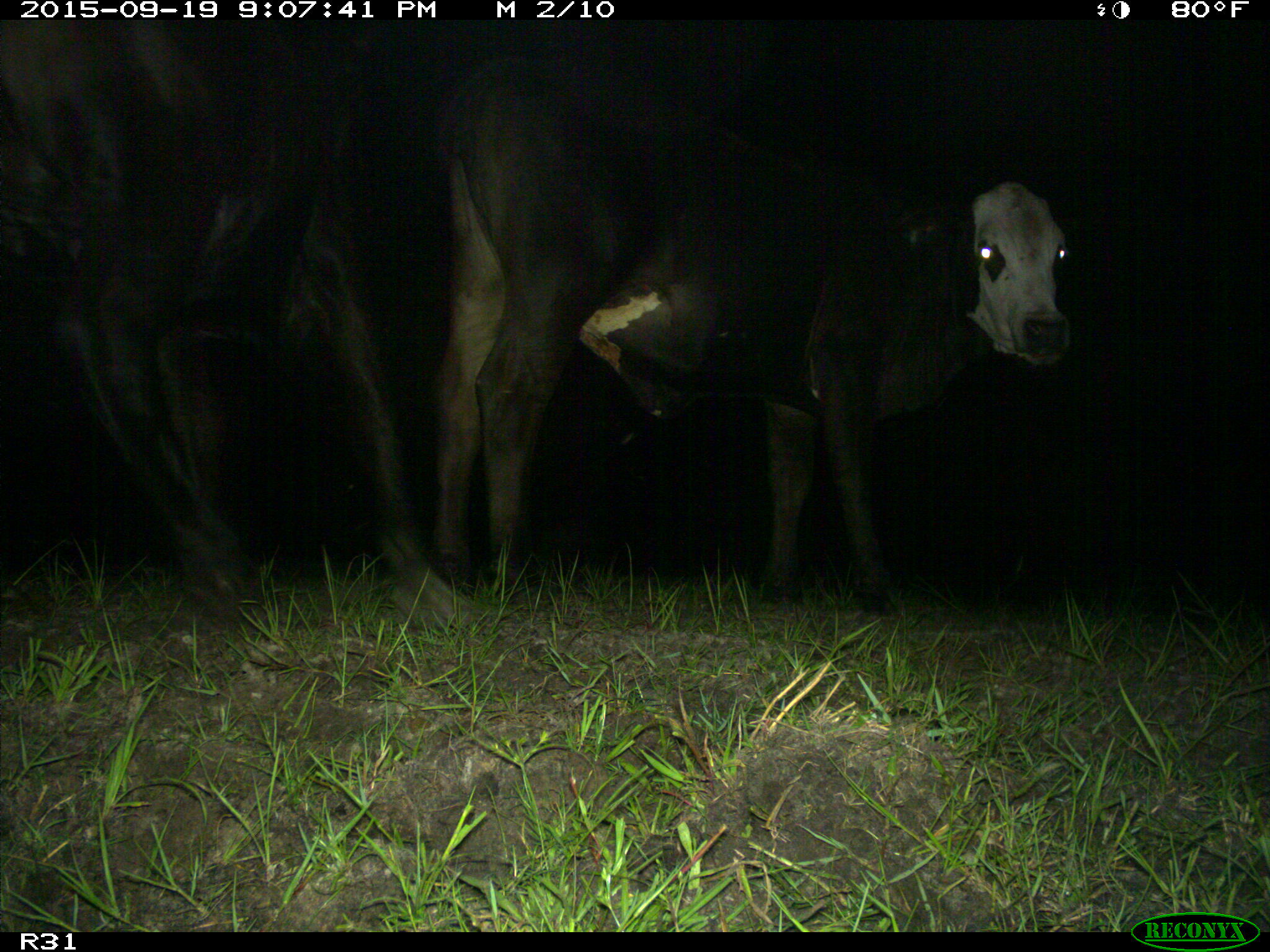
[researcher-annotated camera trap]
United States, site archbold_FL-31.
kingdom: Animalia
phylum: Chordata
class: Mammalia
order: Artiodactyla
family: Bovidae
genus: Bos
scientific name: Bos taurus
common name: domestic cow